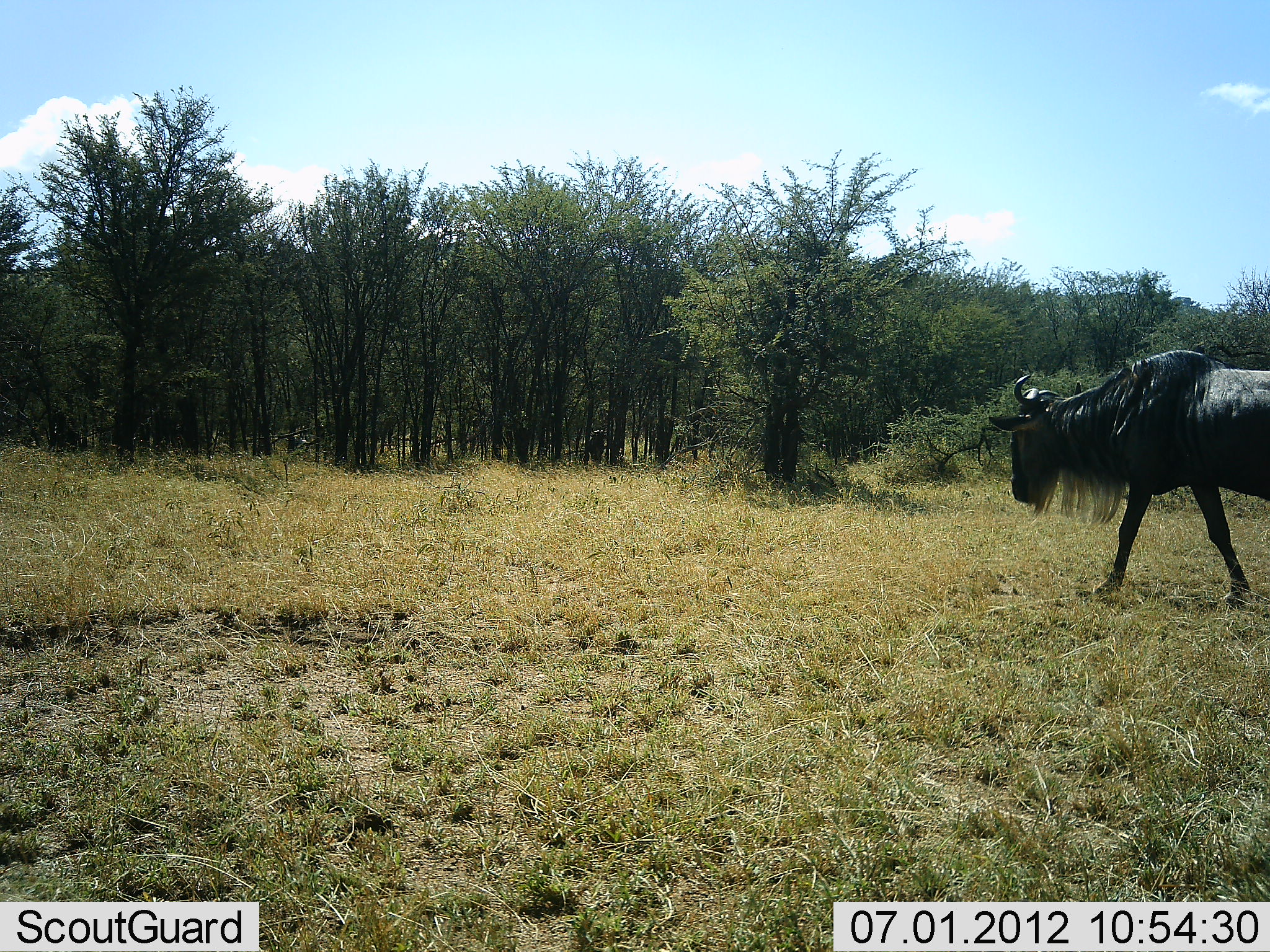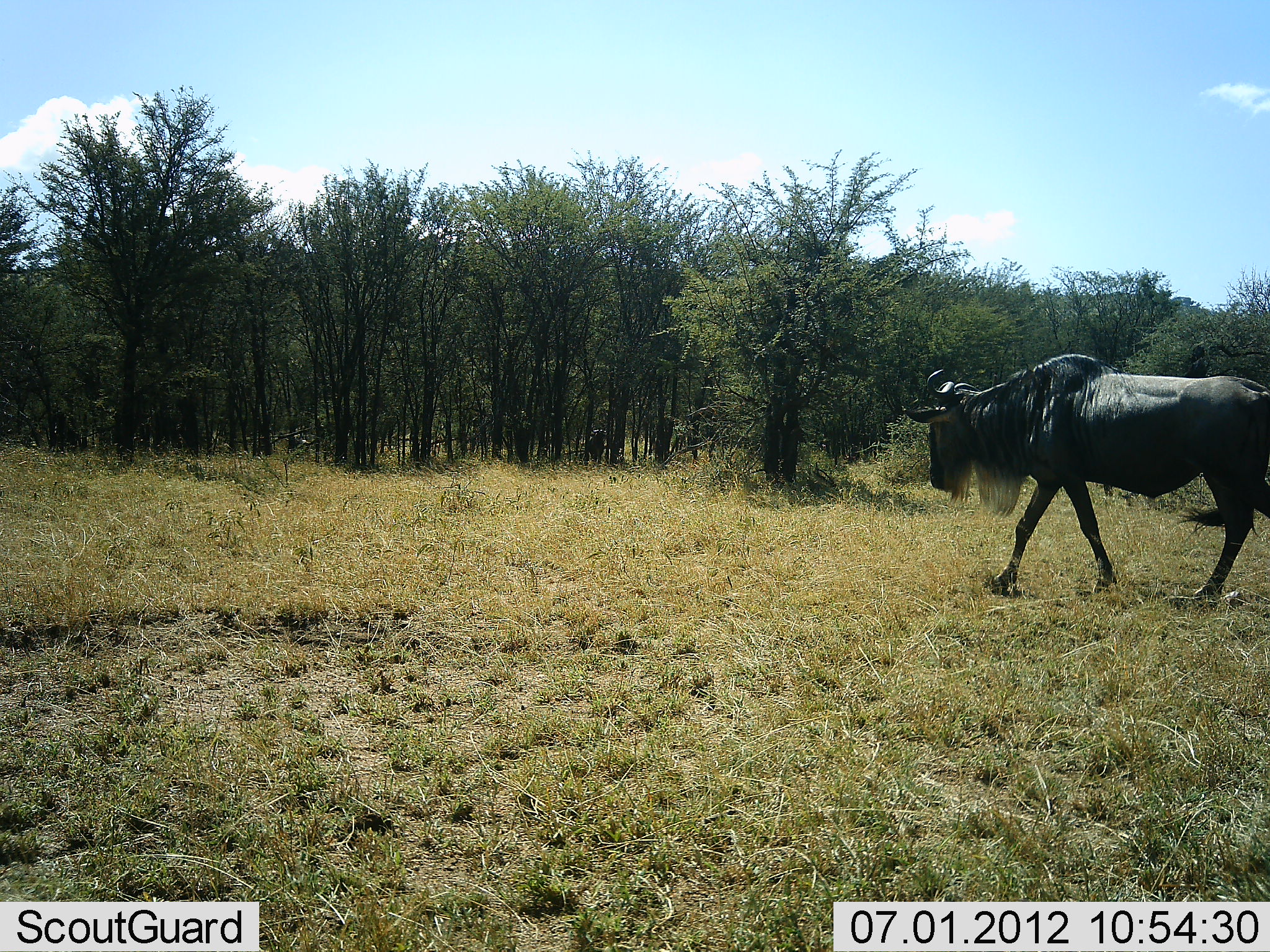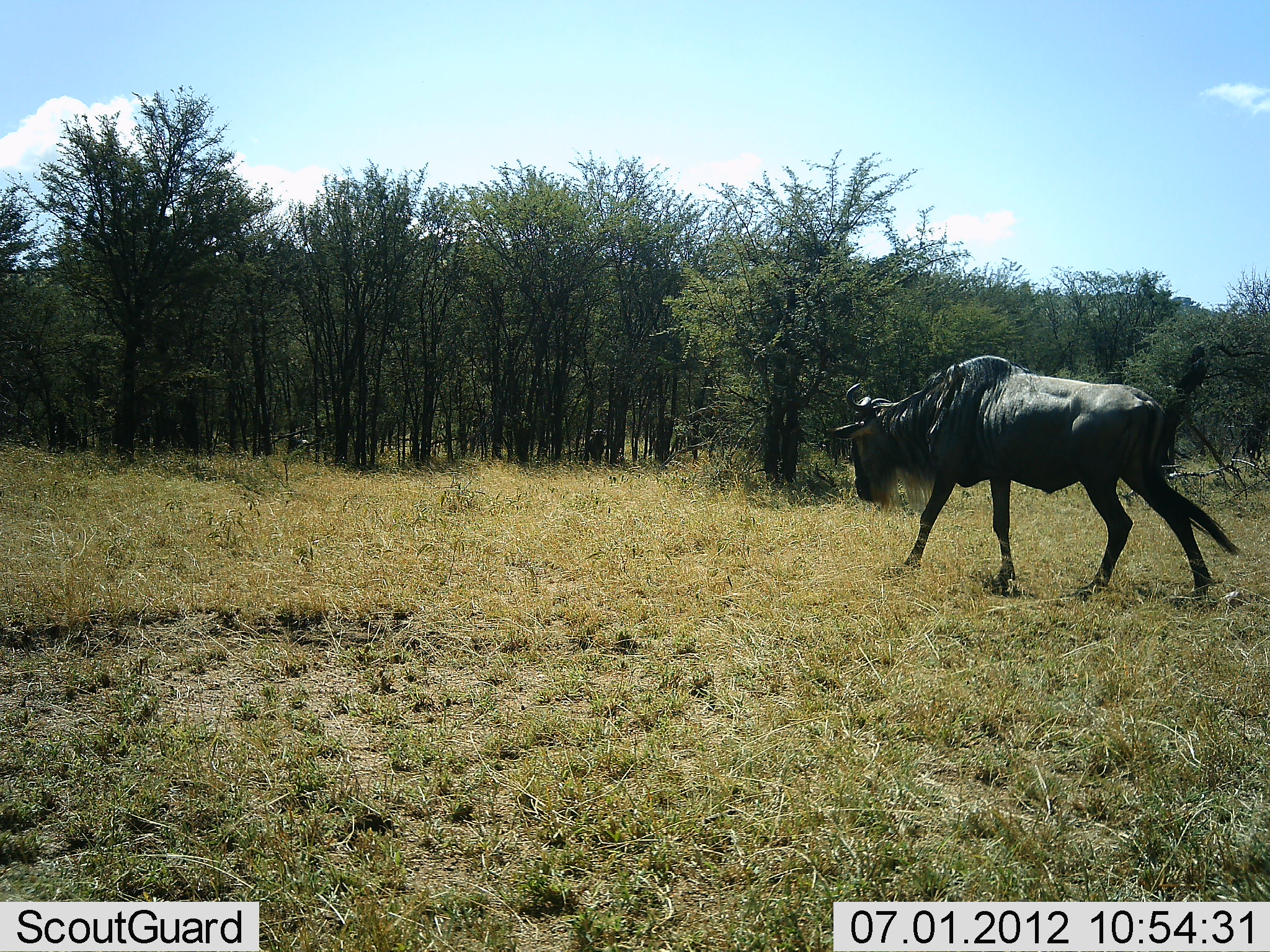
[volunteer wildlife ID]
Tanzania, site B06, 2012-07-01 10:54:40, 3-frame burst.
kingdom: Animalia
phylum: Chordata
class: Mammalia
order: Artiodactyla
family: Bovidae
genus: Connochaetes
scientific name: Connochaetes taurinus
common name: blue wildebeest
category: wildebeest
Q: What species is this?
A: Wildebeest (blue wildebeest) (Connochaetes taurinus).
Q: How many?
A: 1.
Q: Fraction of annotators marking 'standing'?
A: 0%.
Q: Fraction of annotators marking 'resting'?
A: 0%.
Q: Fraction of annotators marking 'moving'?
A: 100%.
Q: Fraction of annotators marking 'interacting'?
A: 0%.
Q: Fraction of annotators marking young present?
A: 0%.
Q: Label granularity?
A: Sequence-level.